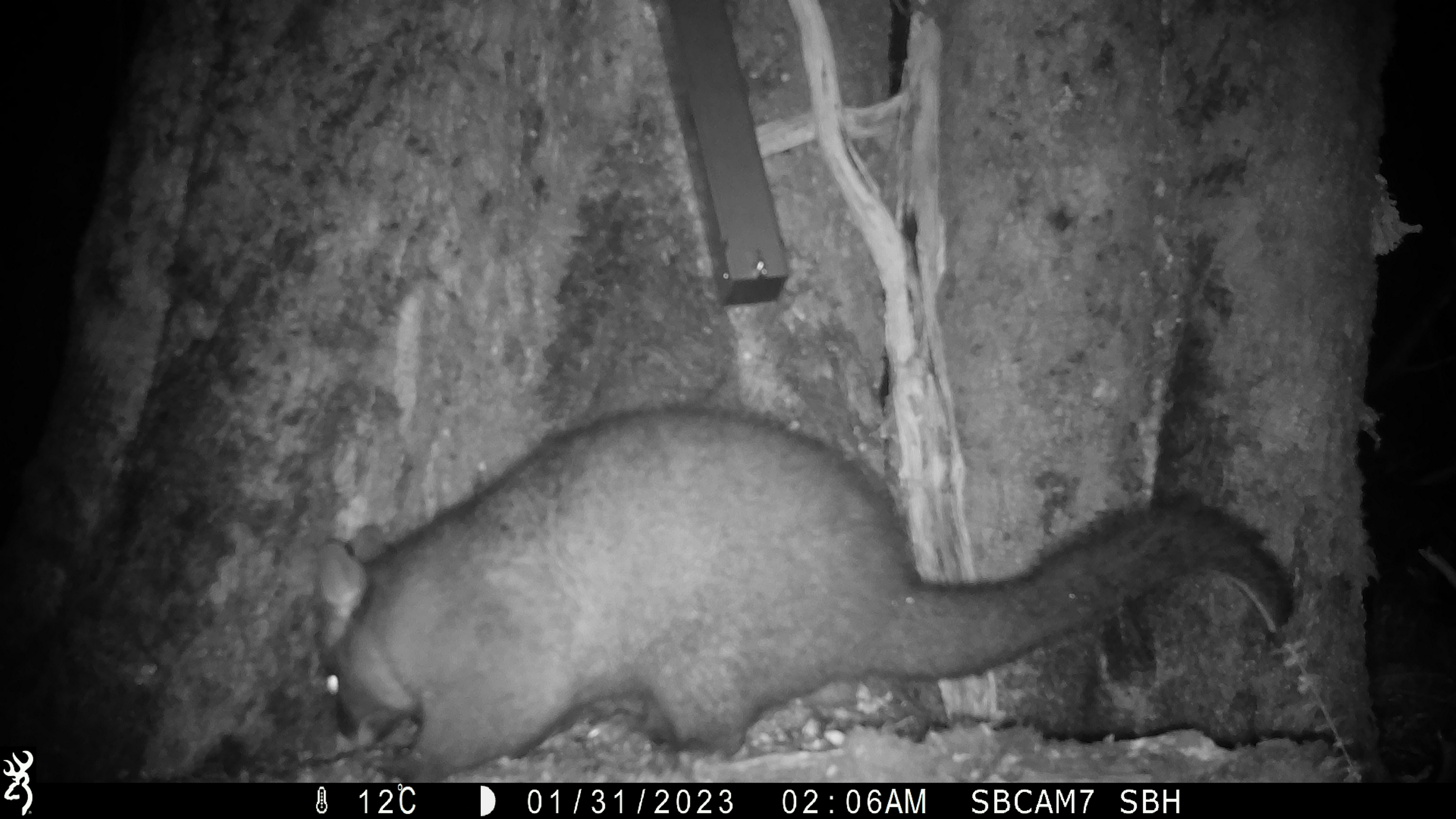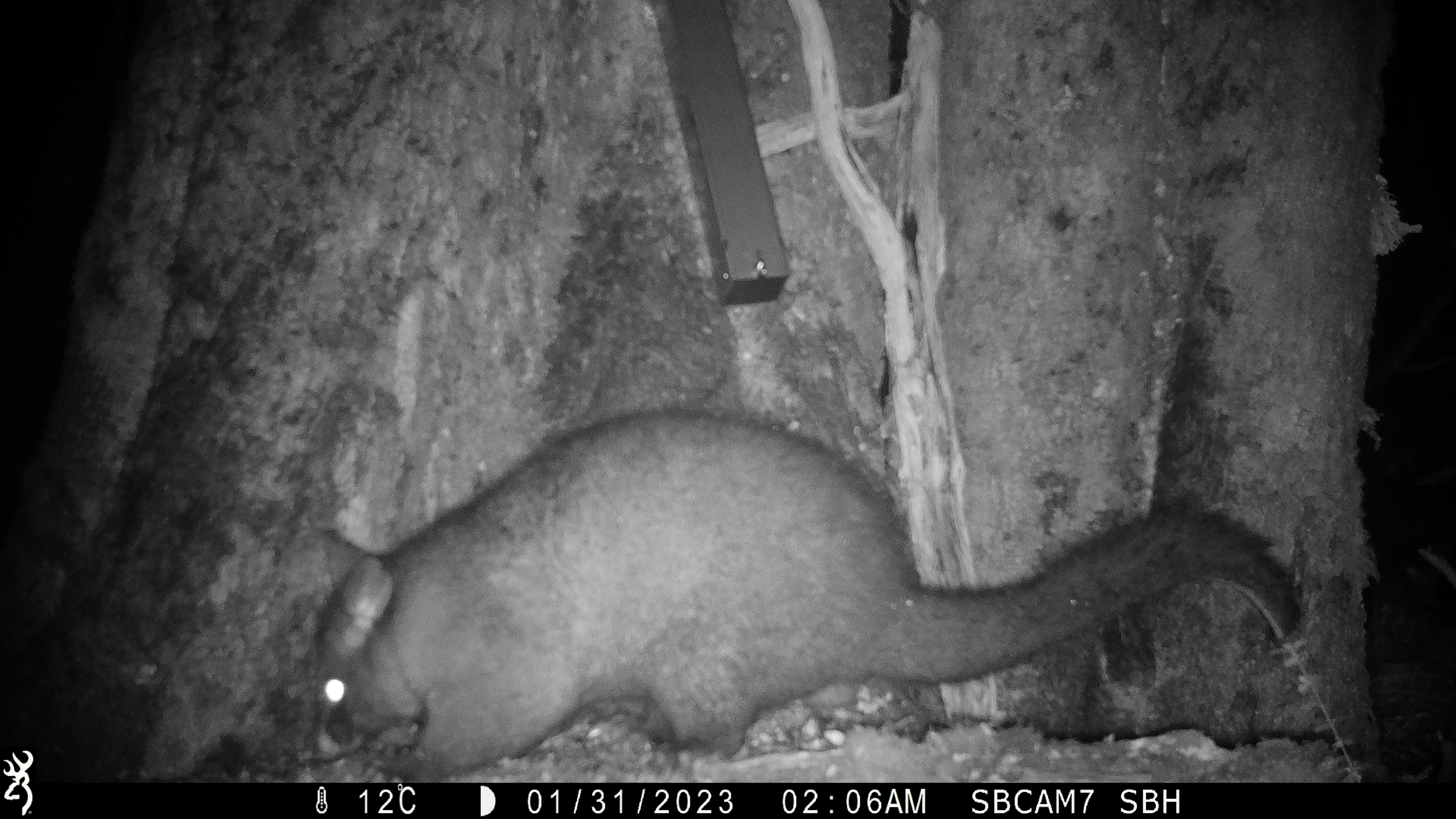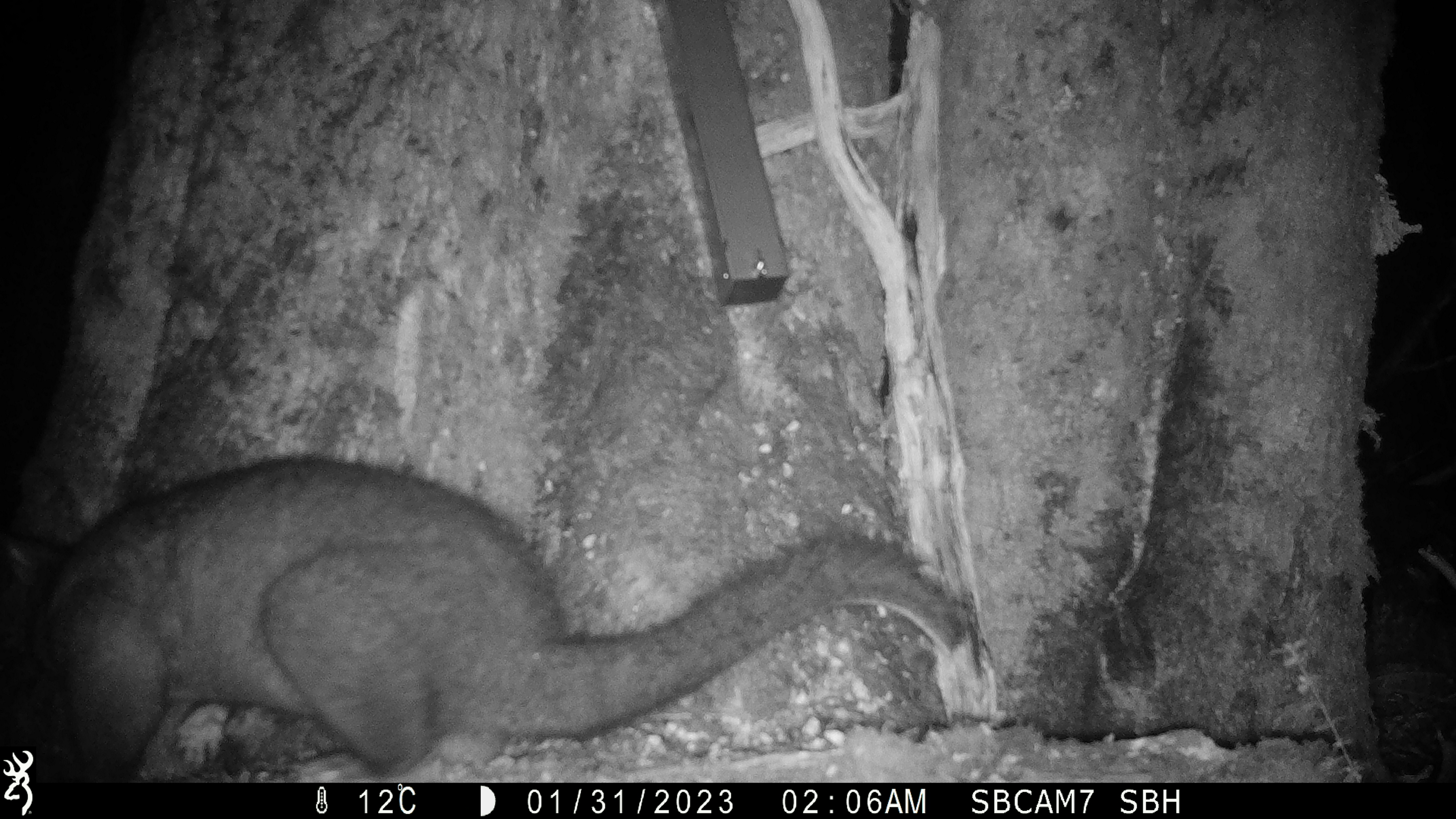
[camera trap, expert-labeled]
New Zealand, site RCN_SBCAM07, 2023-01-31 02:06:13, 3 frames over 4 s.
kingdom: Animalia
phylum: Chordata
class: Mammalia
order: Diprotodontia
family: Phalangeridae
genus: Trichosurus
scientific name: Trichosurus vulpecula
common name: common brushtail possum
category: possum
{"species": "possum (common brushtail possum) (Trichosurus vulpecula)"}